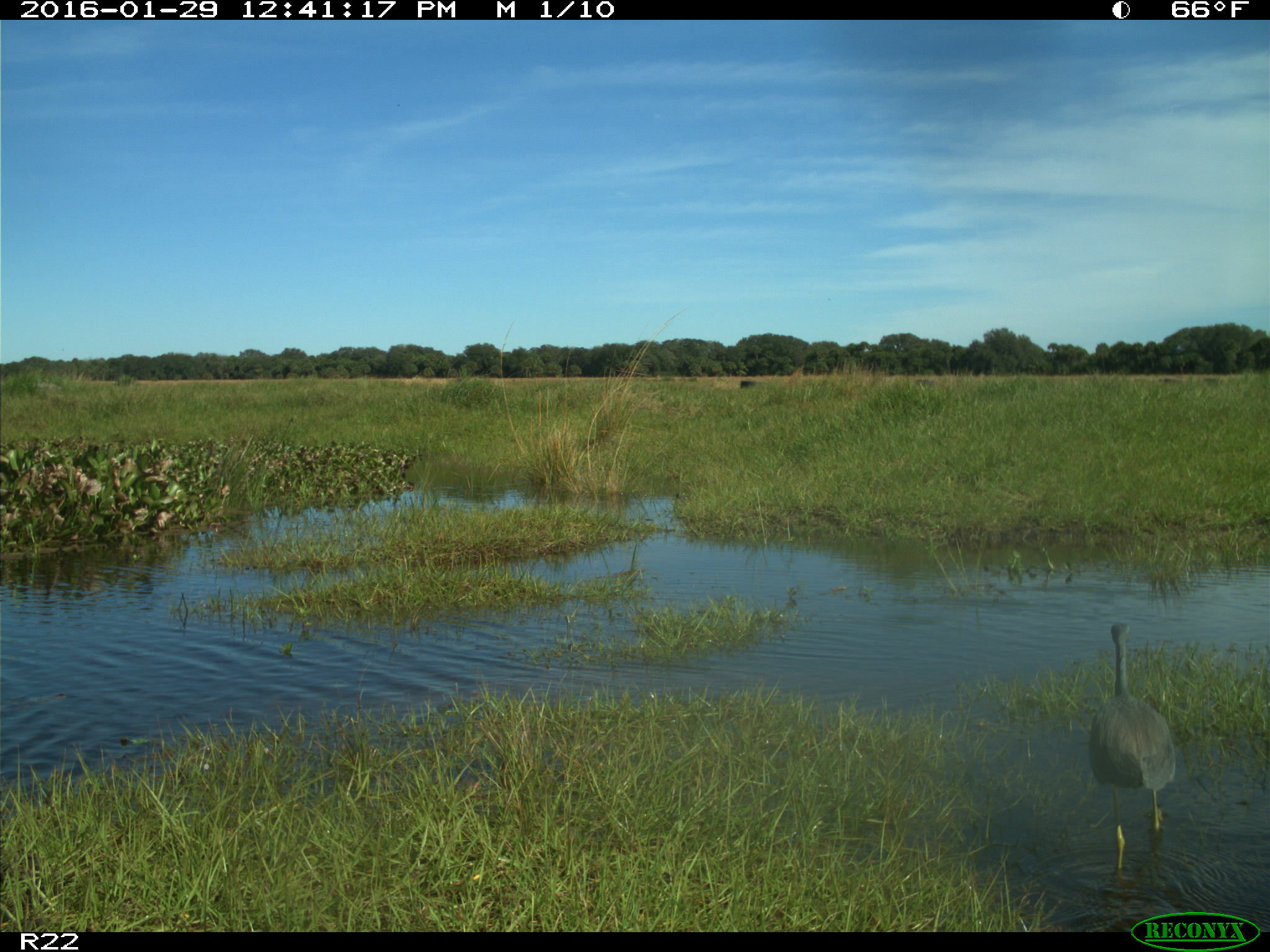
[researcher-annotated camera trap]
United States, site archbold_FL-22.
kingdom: Animalia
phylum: Chordata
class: Aves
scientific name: Aves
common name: birds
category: unidentified bird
Unidentified bird (birds) (Aves).